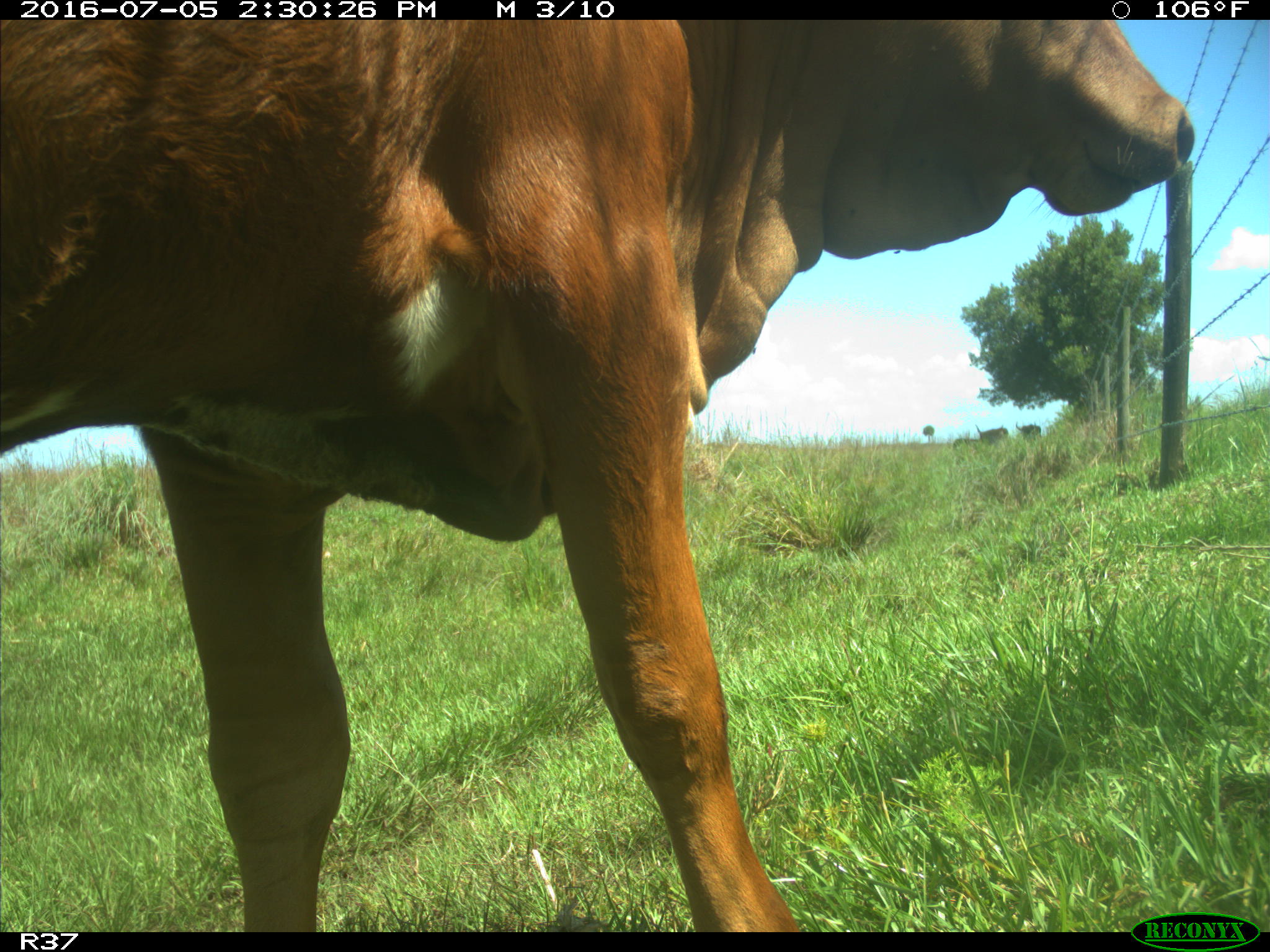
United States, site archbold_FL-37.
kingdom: Animalia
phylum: Chordata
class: Mammalia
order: Artiodactyla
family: Bovidae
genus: Bos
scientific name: Bos taurus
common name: domestic cow